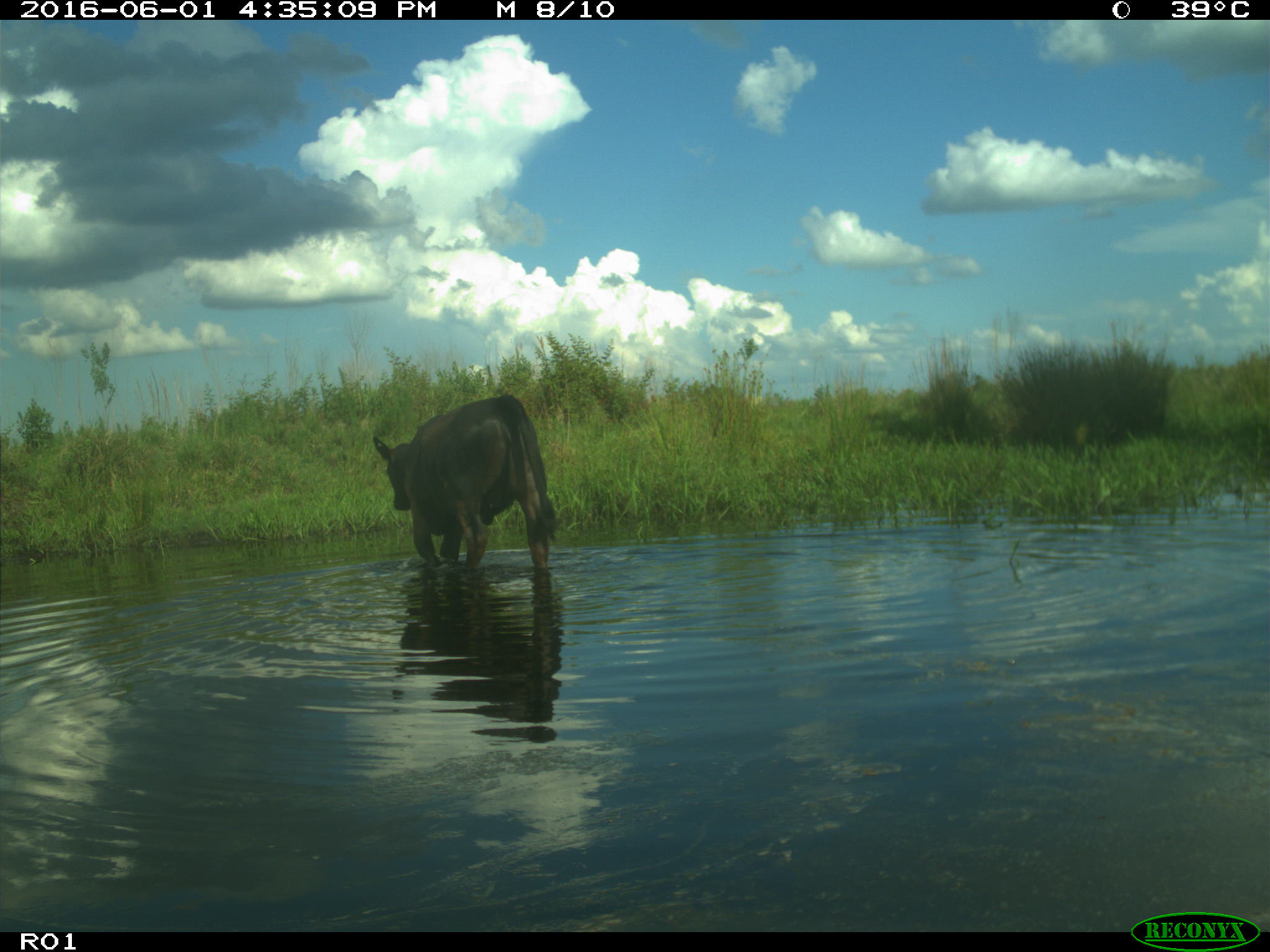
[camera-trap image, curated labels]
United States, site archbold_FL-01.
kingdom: Animalia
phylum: Chordata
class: Mammalia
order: Artiodactyla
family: Bovidae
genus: Bos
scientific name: Bos taurus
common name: domestic cow